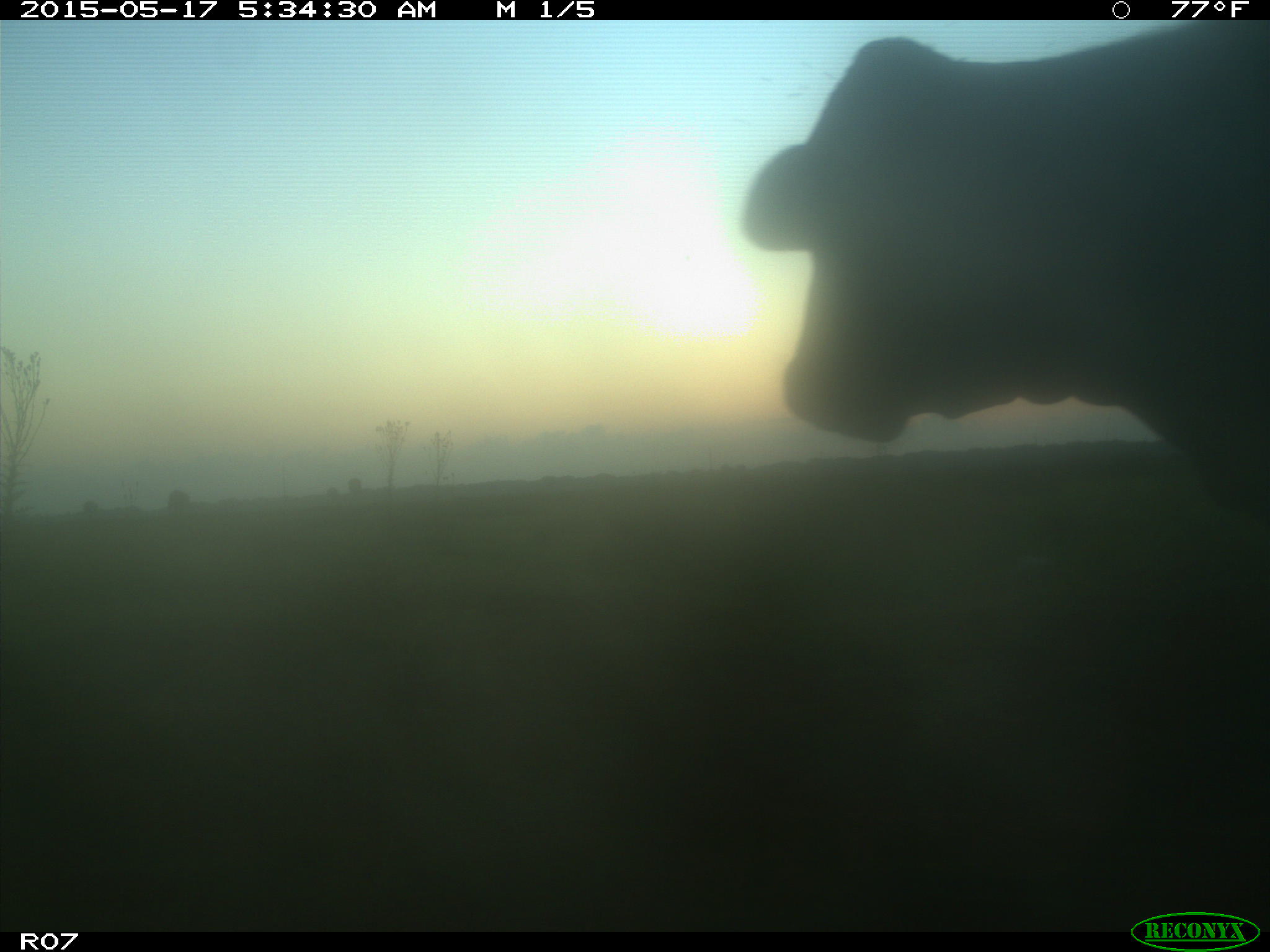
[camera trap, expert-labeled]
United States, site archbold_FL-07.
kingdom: Animalia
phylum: Chordata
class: Mammalia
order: Artiodactyla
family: Bovidae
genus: Bos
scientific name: Bos taurus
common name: domestic cow